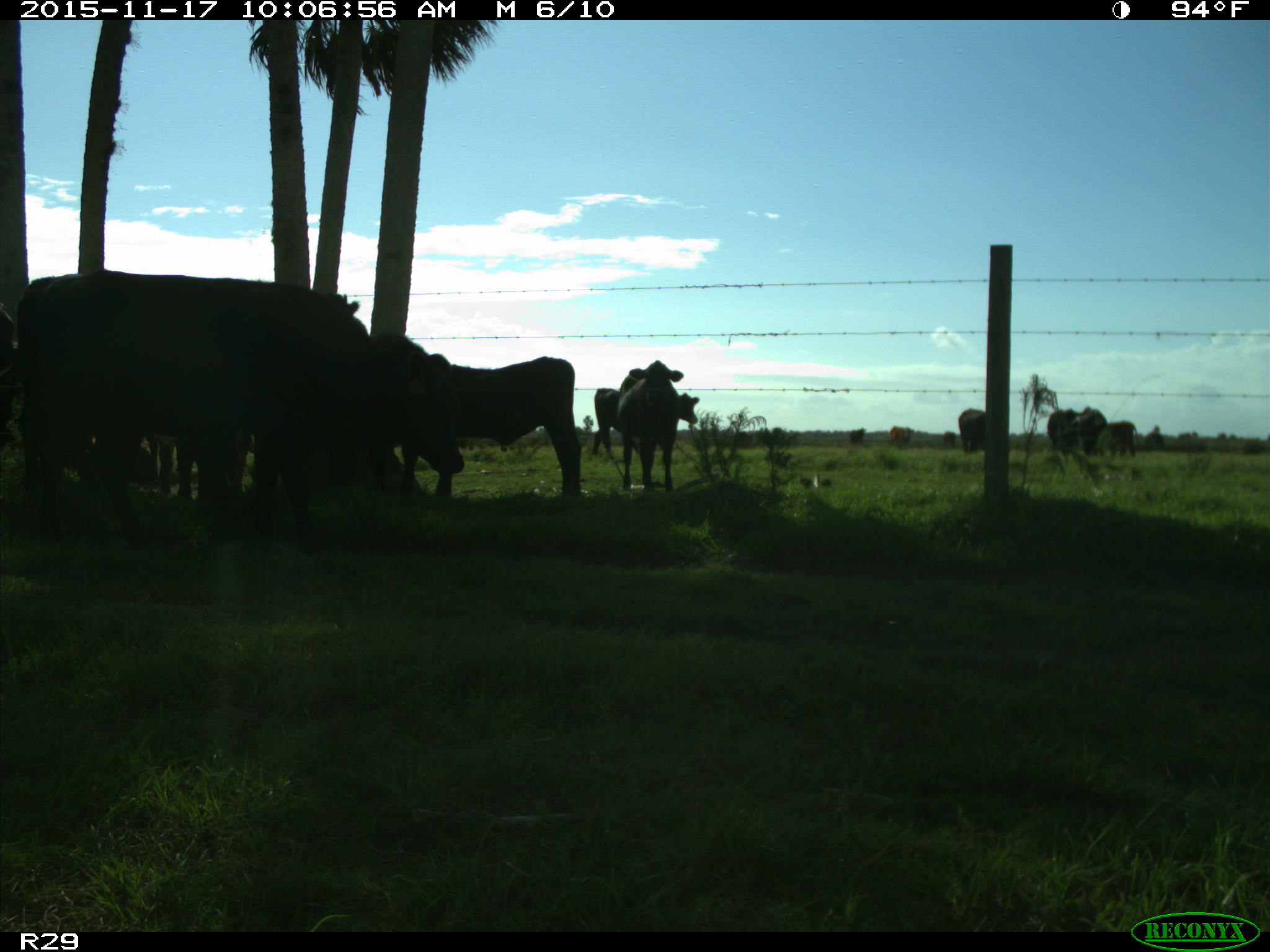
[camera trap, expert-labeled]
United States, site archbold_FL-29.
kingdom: Animalia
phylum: Chordata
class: Mammalia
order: Artiodactyla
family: Bovidae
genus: Bos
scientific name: Bos taurus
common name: domestic cow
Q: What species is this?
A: Bos taurus (domestic cow).